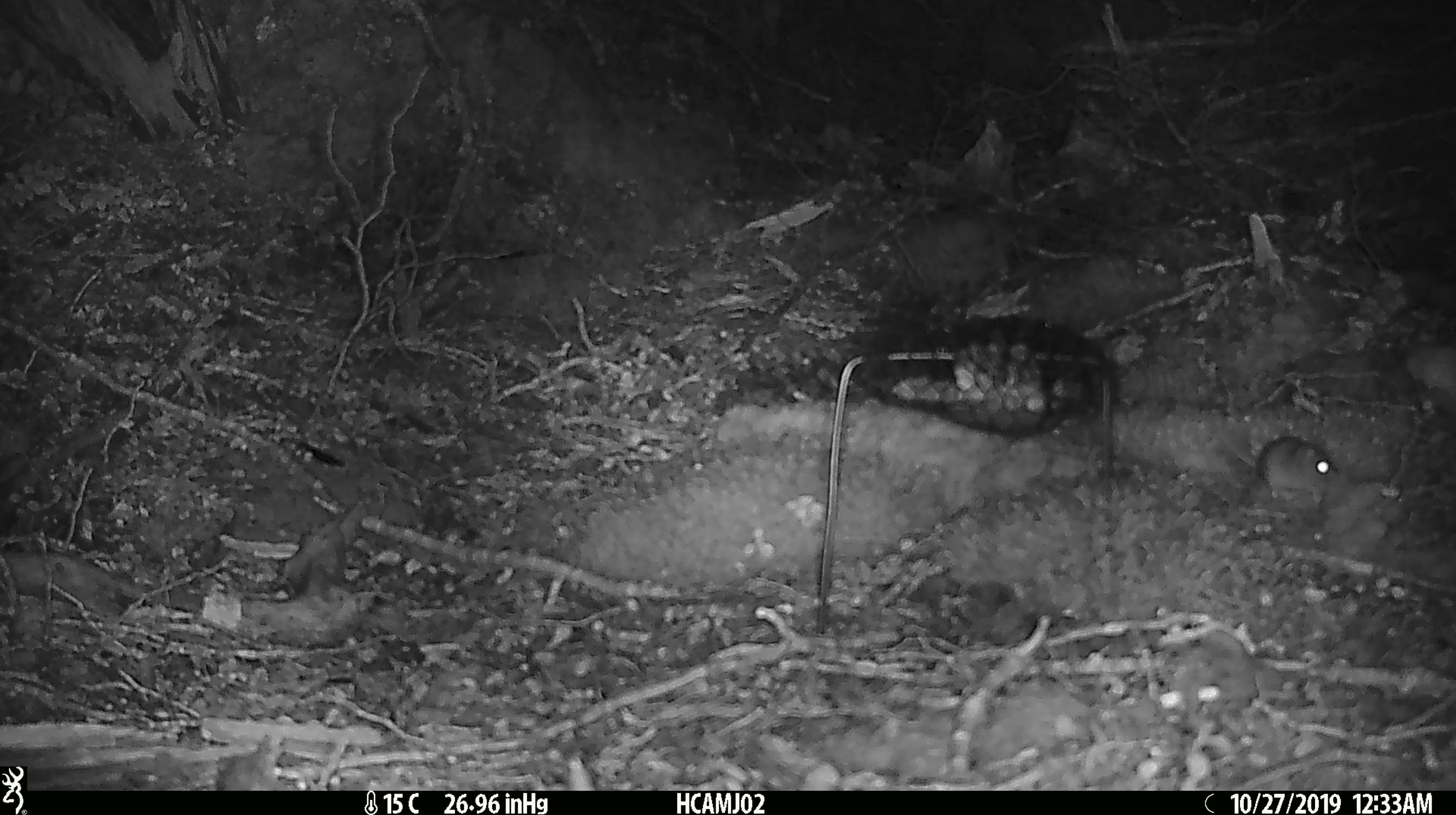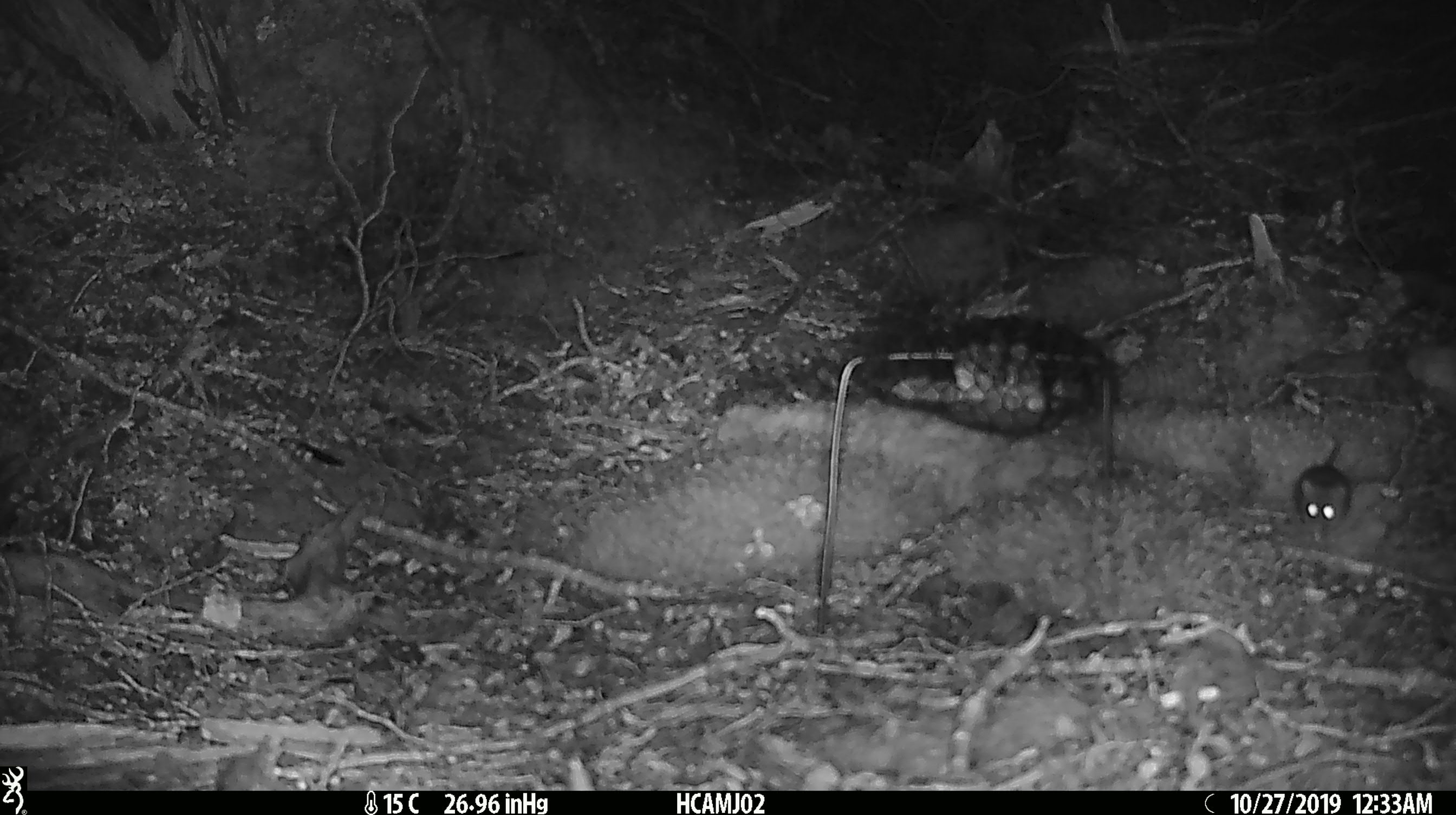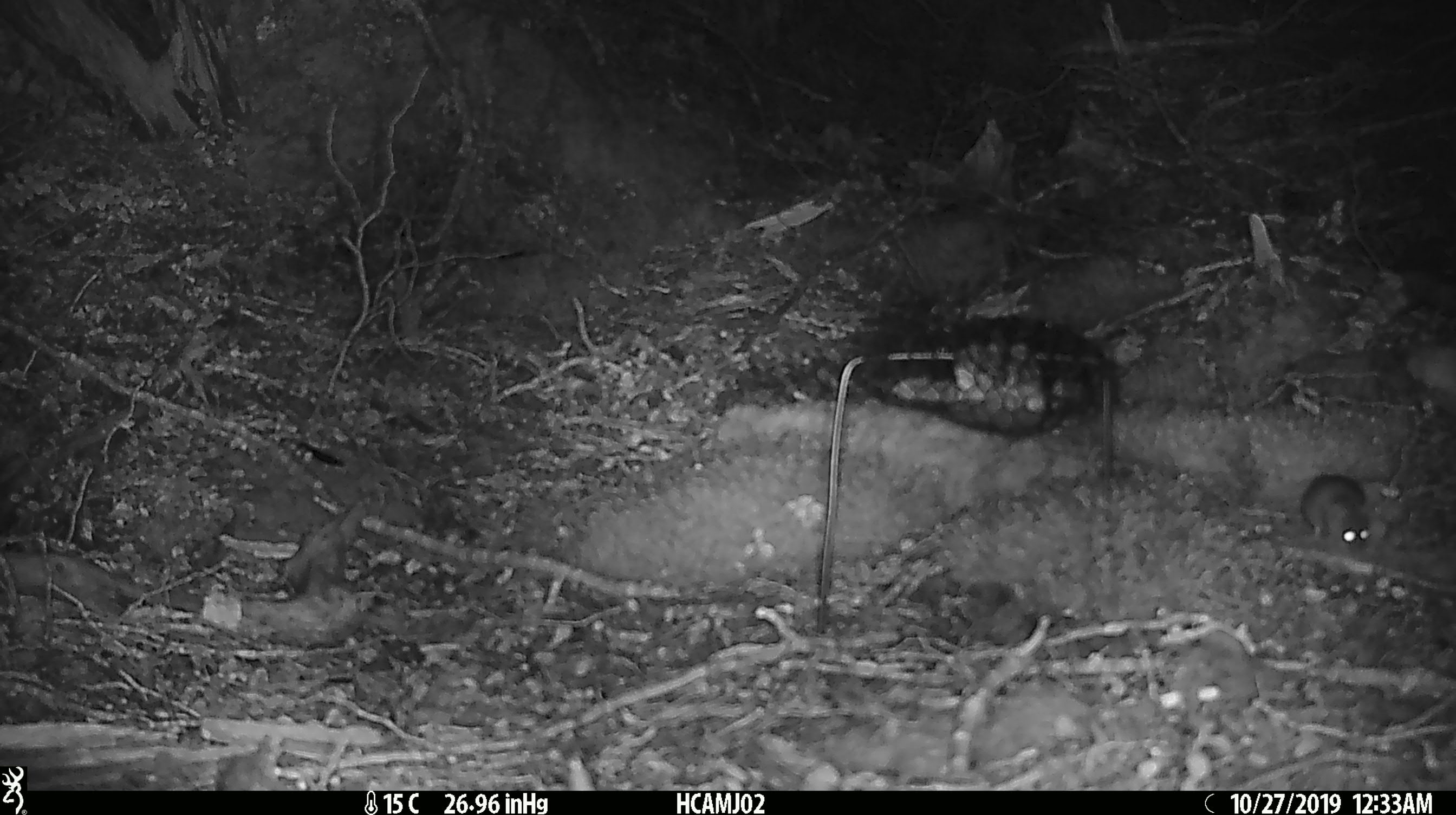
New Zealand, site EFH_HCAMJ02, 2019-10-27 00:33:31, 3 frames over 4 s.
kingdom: Animalia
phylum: Chordata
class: Mammalia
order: Rodentia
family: Muridae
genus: Mus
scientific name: Mus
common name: mouse